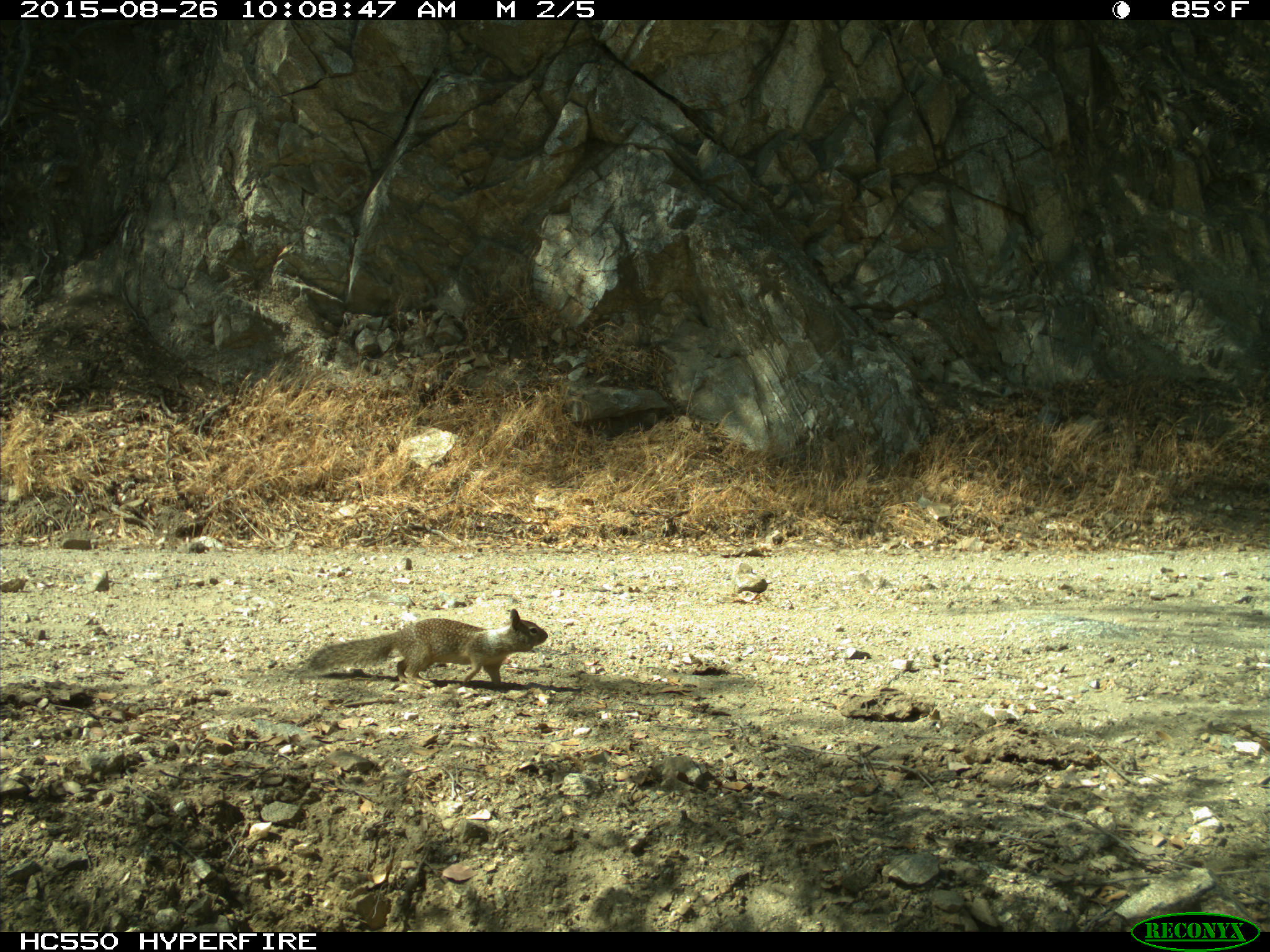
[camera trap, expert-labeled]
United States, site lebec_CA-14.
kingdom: Animalia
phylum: Chordata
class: Mammalia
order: Rodentia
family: Sciuridae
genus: Otospermophilus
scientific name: Otospermophilus beecheyi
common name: california ground squirrel